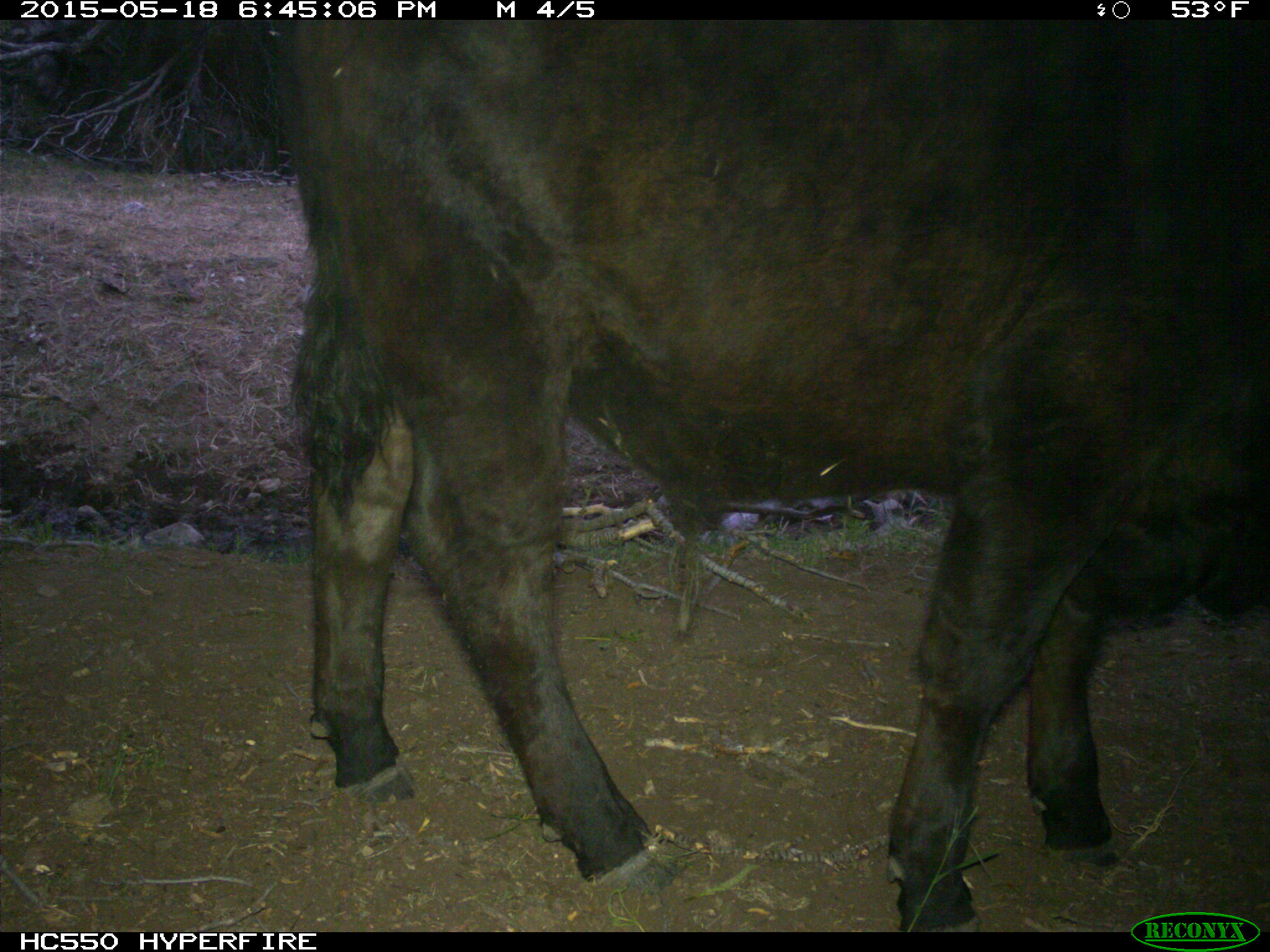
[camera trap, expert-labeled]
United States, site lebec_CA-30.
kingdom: Animalia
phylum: Chordata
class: Mammalia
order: Artiodactyla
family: Bovidae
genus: Bos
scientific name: Bos taurus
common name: domestic cow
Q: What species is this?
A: Bos taurus (domestic cow).